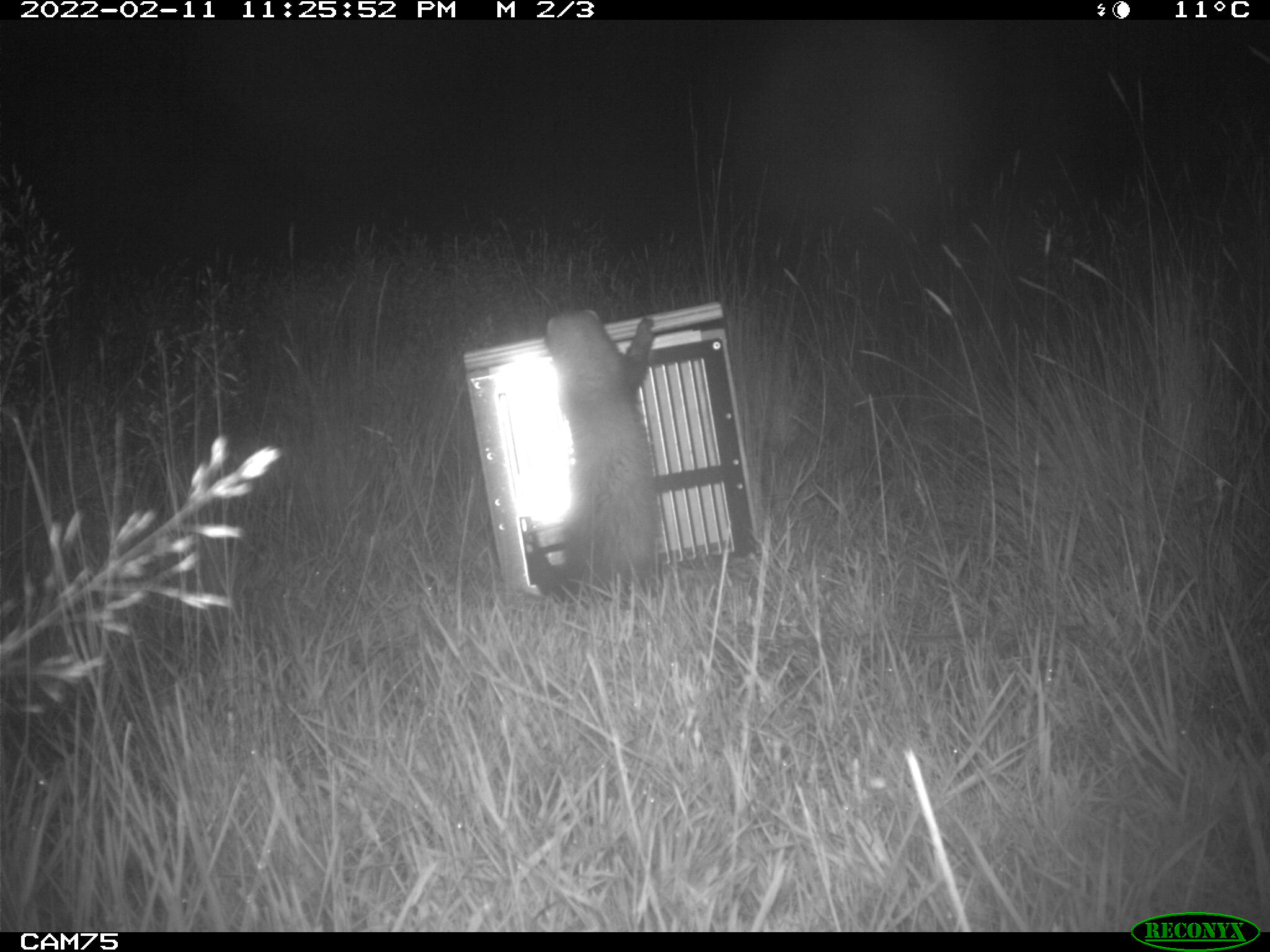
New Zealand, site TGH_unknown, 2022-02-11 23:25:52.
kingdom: Animalia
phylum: Chordata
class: Mammalia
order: Carnivora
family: Mustelidae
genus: Mustela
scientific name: Mustela furo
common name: ferret